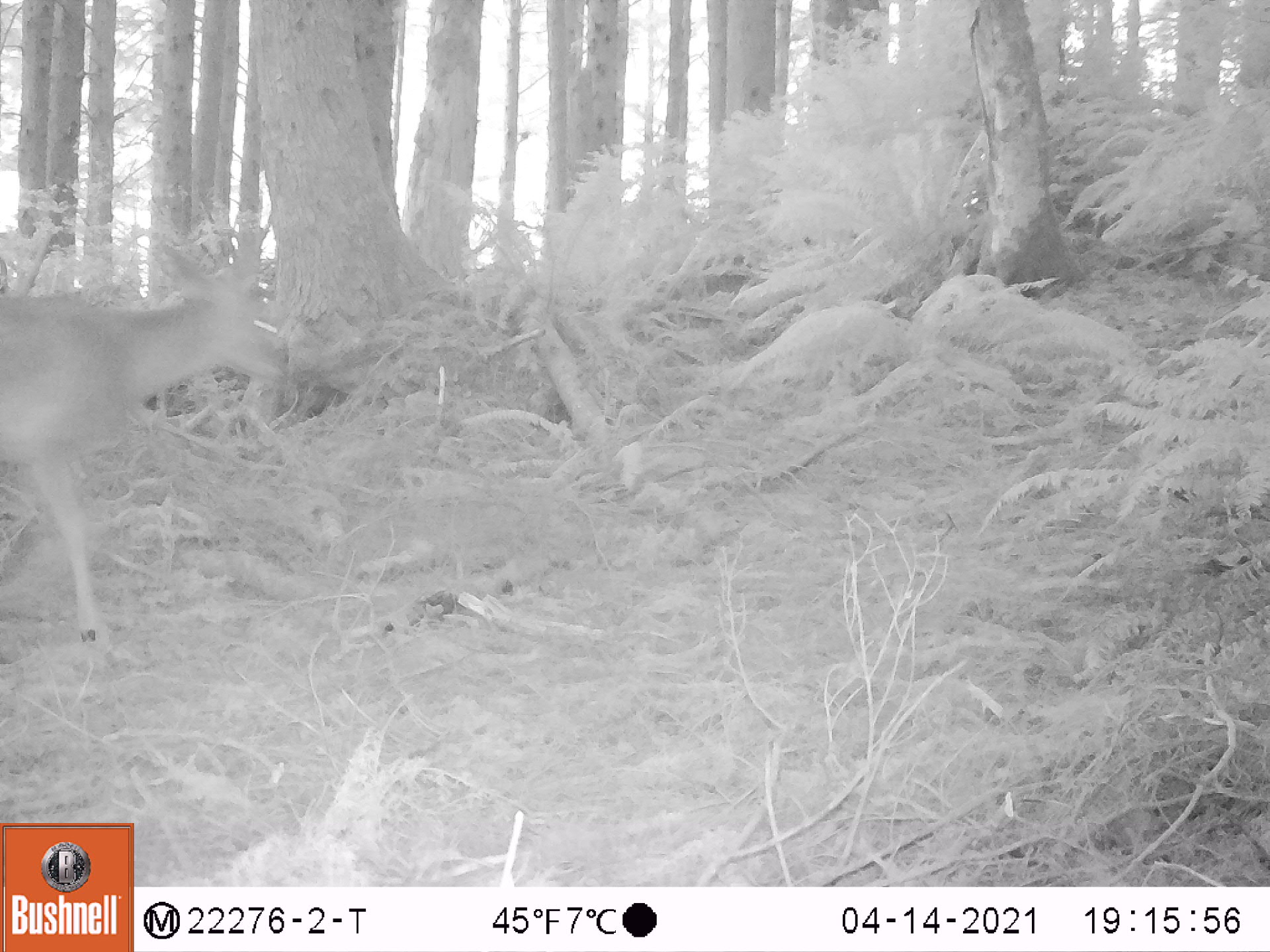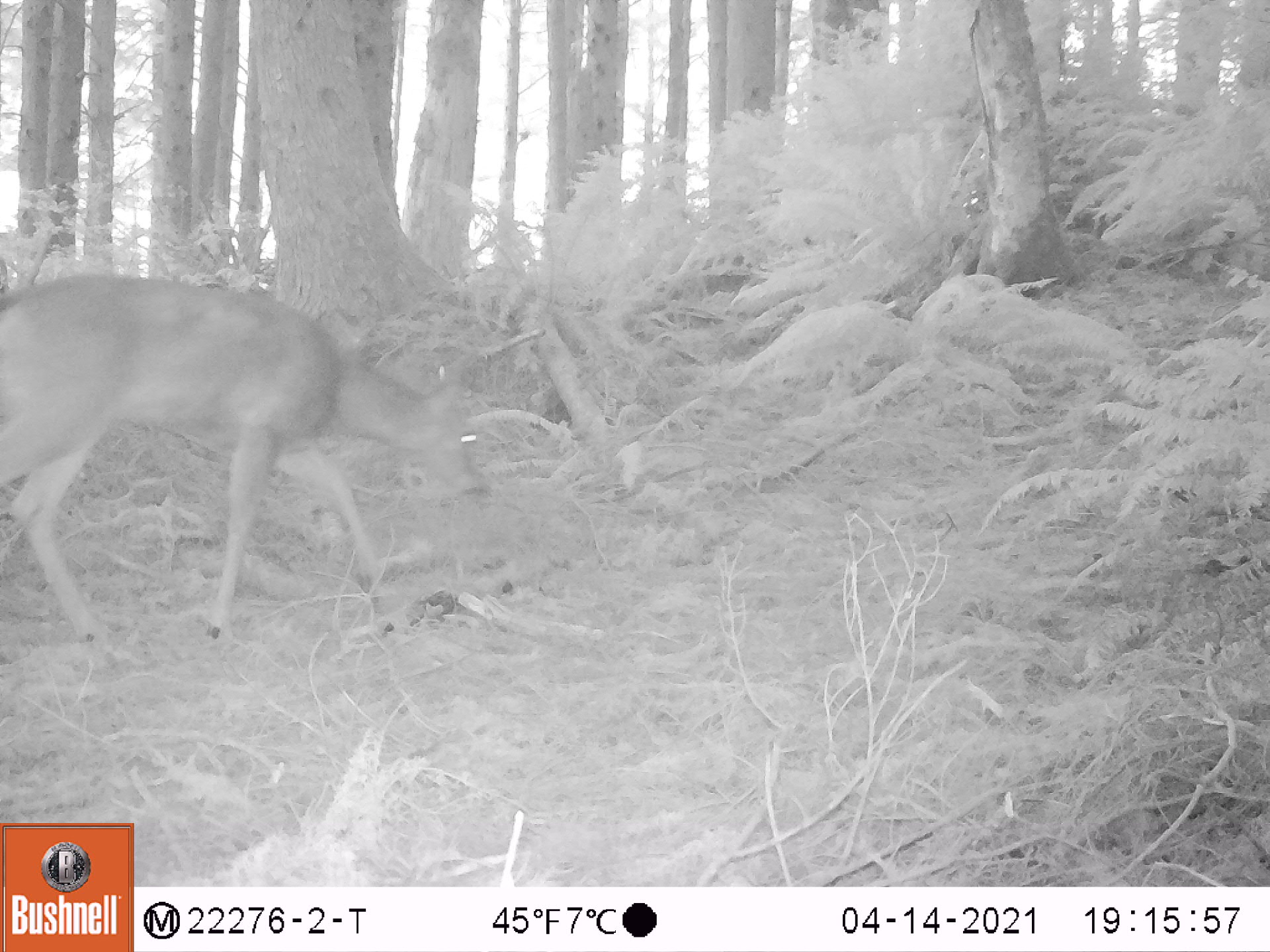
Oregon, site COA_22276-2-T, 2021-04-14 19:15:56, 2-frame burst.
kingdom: Animalia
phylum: Chordata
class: Mammalia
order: Artiodactyla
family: Cervidae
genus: Odocoileus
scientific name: Odocoileus hemionus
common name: black-tailed deer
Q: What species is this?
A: Black-tailed deer (Odocoileus hemionus).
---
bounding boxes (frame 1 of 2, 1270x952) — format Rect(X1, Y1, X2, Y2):
black-tailed deer: Rect(0, 211, 312, 685)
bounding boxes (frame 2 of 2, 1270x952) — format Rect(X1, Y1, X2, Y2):
black-tailed deer: Rect(1, 247, 508, 669)